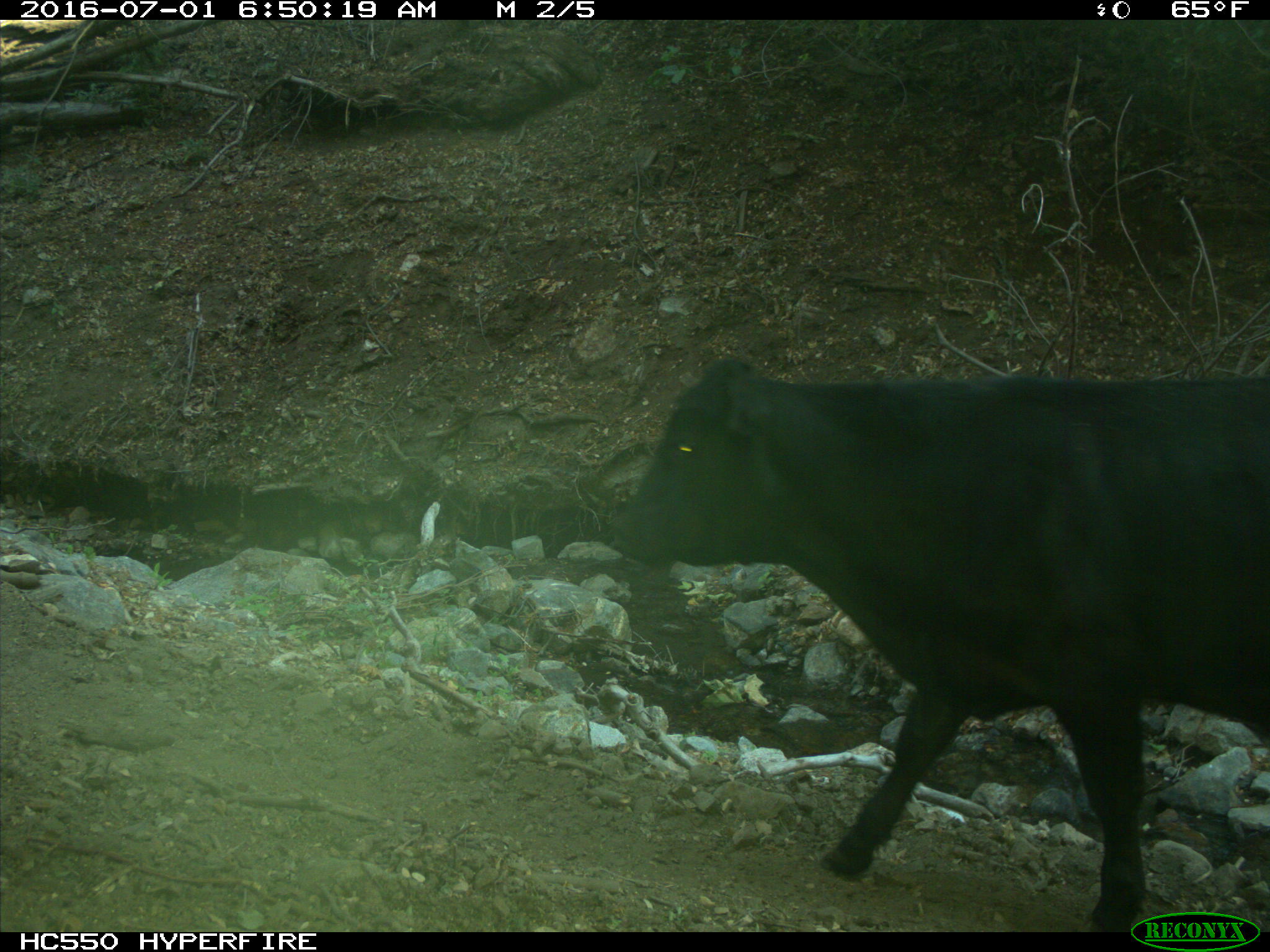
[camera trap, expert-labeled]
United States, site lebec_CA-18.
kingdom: Animalia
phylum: Chordata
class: Mammalia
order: Artiodactyla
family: Bovidae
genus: Bos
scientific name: Bos taurus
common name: domestic cow